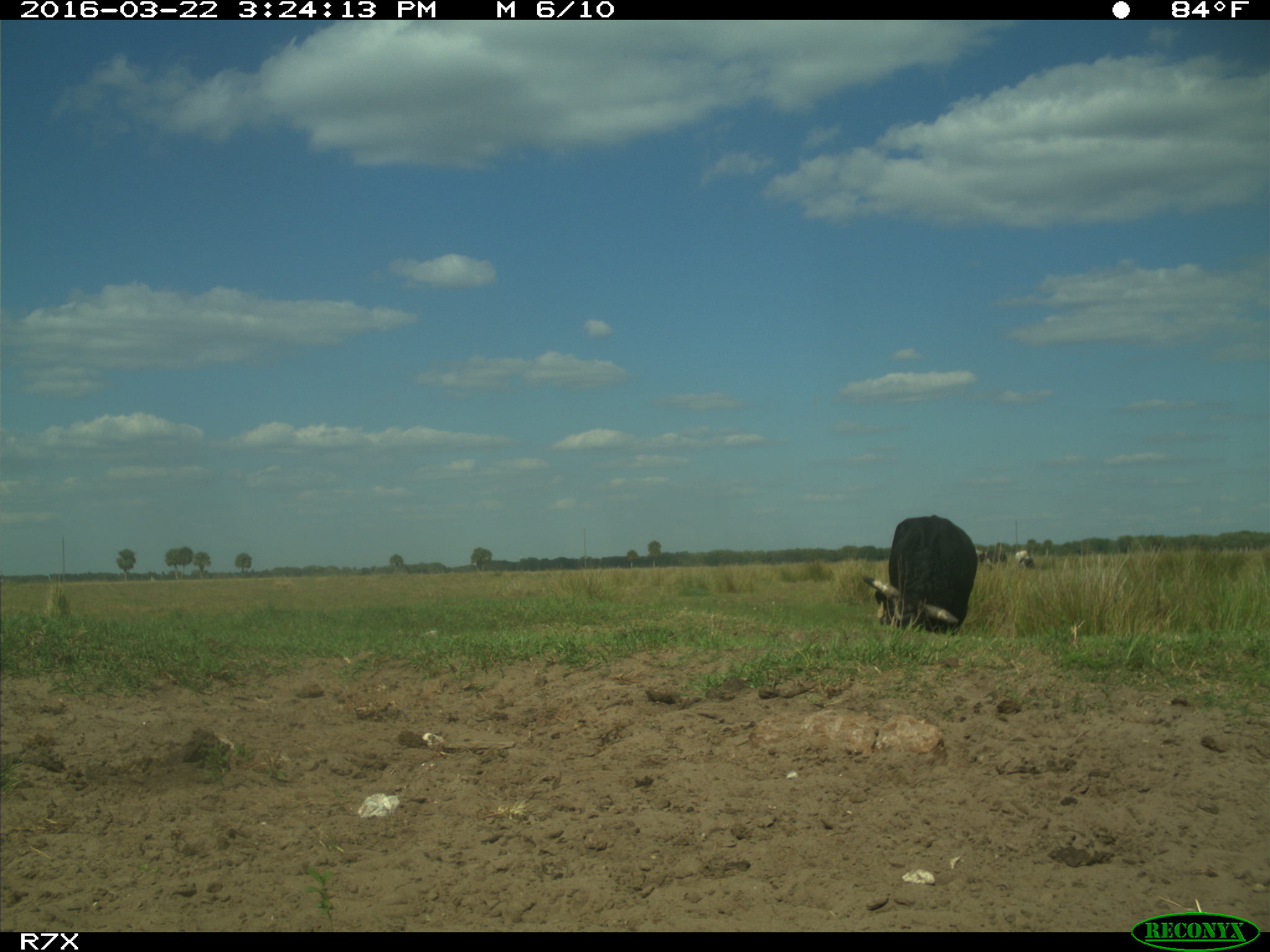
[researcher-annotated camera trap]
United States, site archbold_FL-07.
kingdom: Animalia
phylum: Chordata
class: Mammalia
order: Artiodactyla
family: Bovidae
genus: Bos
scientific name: Bos taurus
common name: domestic cow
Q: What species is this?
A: Bos taurus (domestic cow).